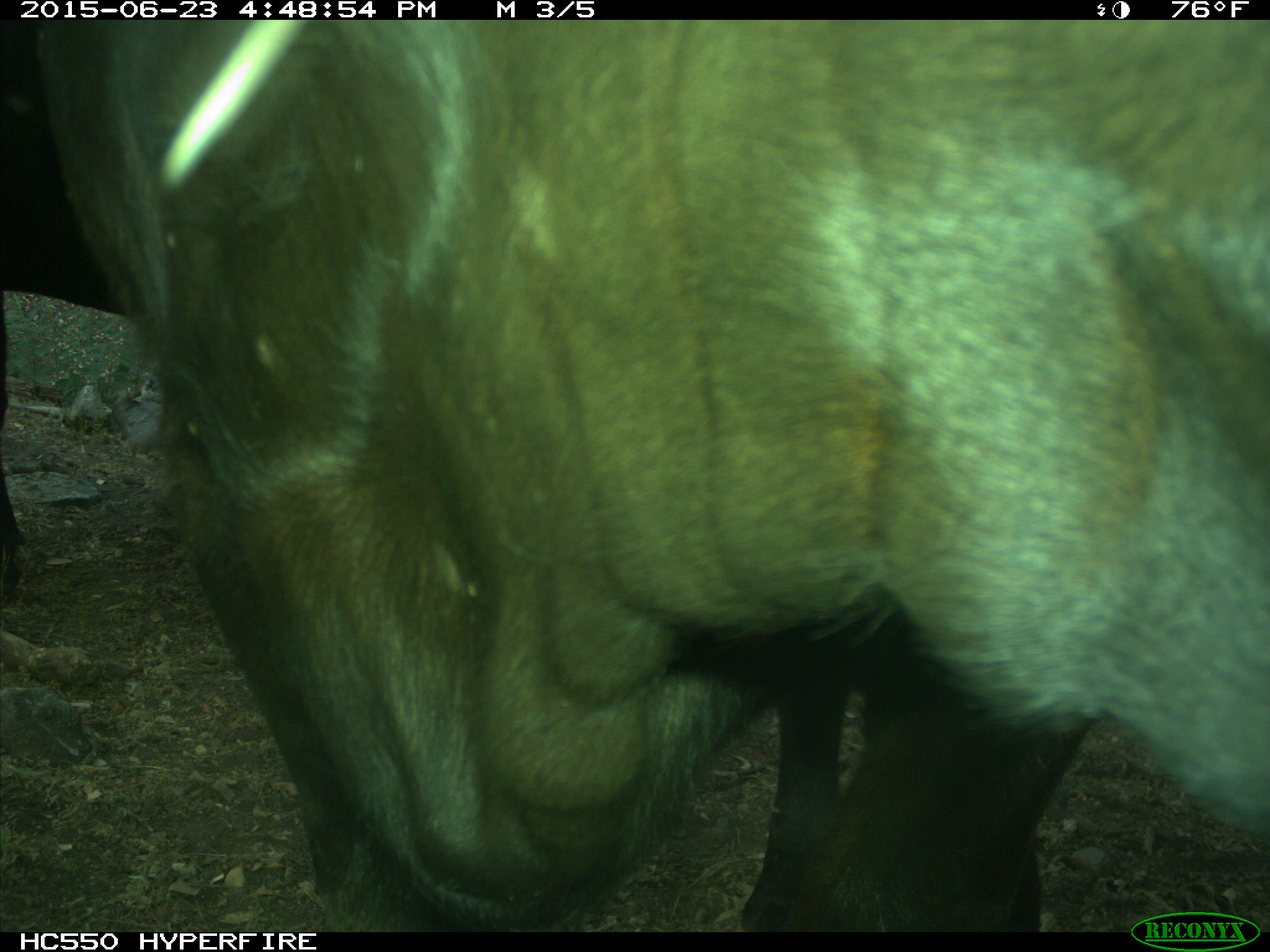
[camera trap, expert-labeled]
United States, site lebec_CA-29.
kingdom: Animalia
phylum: Chordata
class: Mammalia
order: Artiodactyla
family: Bovidae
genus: Bos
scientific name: Bos taurus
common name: domestic cow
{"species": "Bos taurus (domestic cow)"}